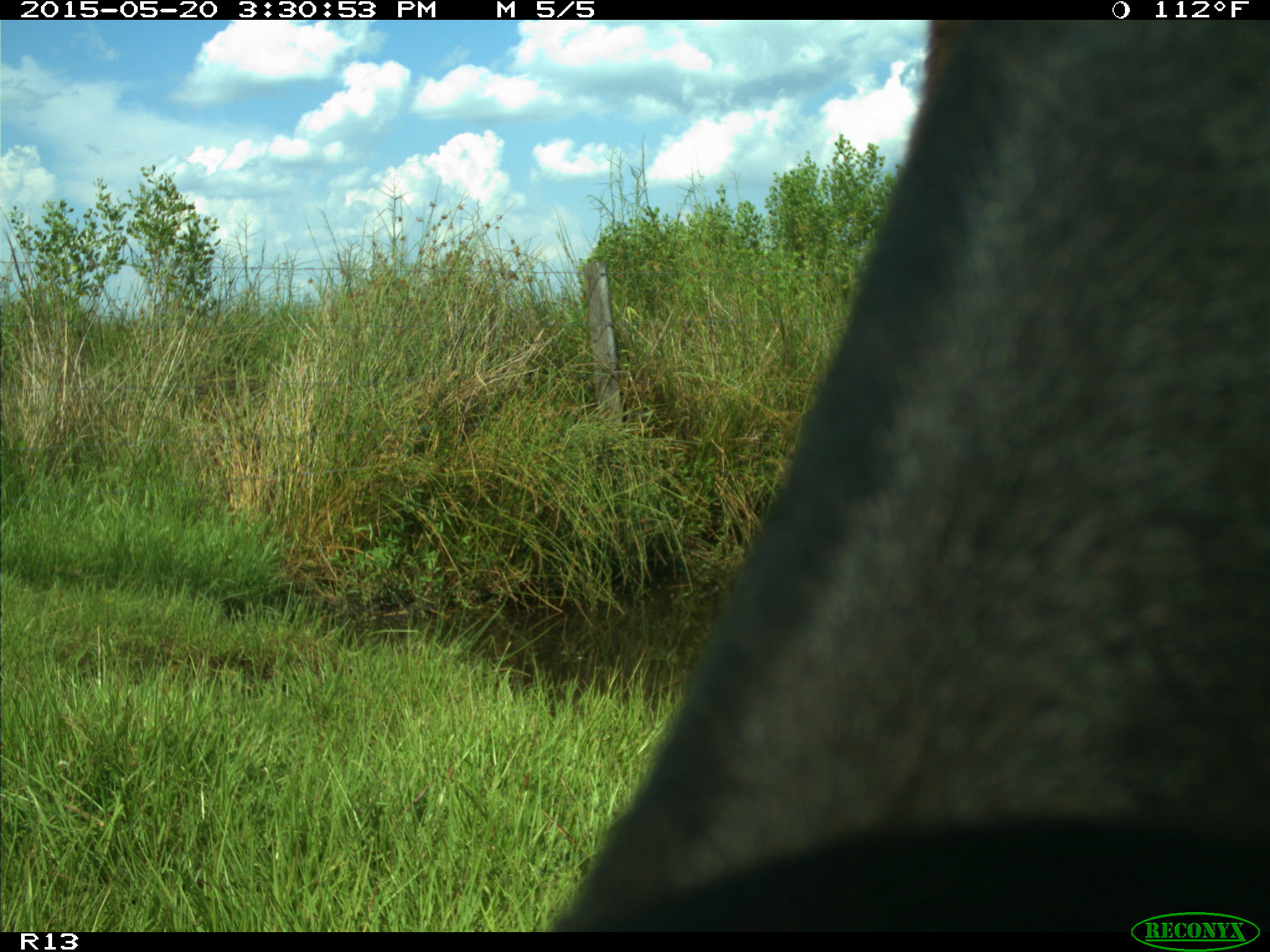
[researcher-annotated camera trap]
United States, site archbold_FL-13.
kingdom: Animalia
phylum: Chordata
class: Mammalia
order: Artiodactyla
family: Bovidae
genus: Bos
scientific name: Bos taurus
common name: domestic cow